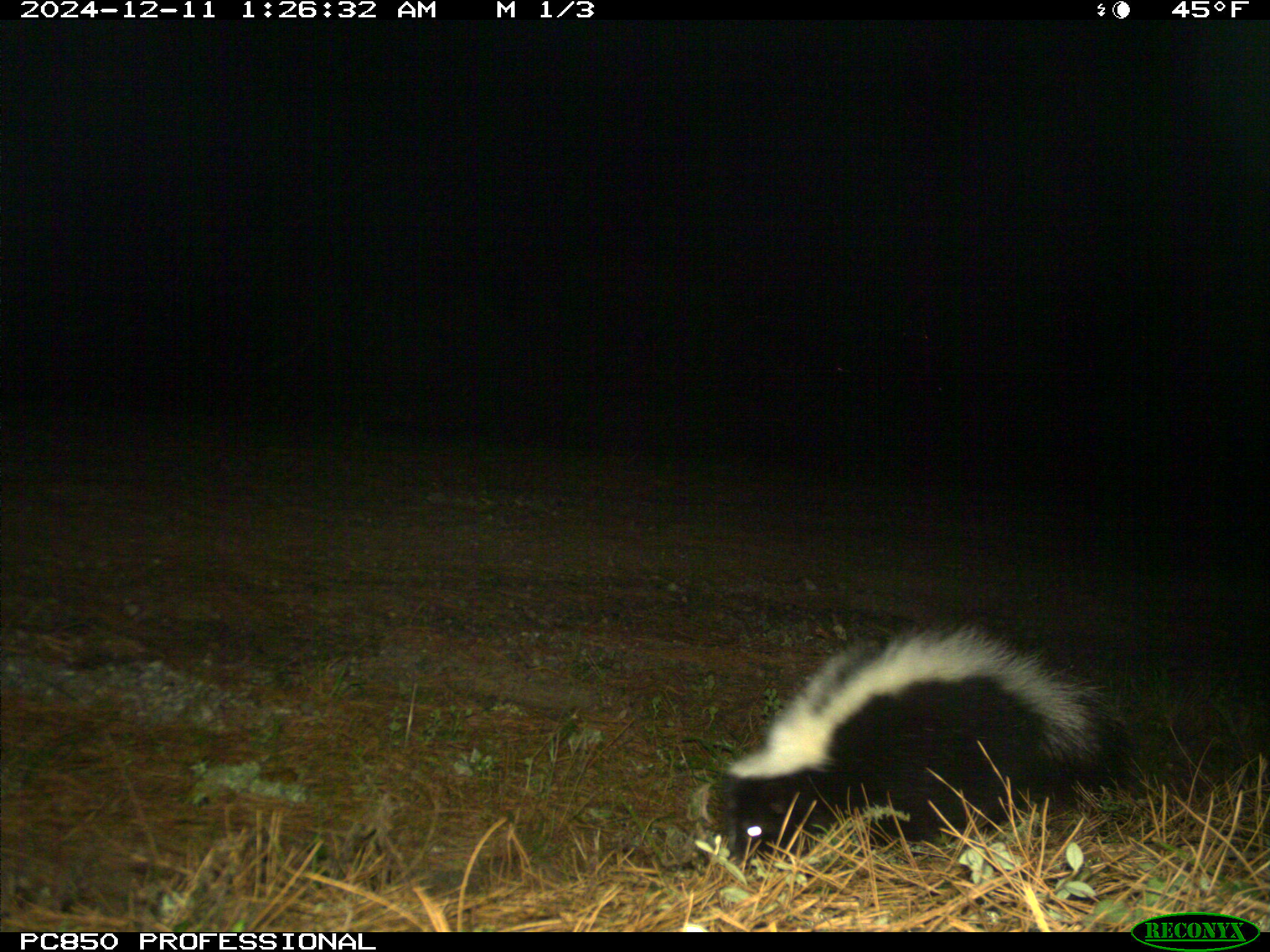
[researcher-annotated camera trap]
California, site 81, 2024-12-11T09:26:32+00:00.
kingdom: Animalia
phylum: Chordata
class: Mammalia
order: Carnivora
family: Mephitidae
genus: Mephitis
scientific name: Mephitis mephitis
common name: striped skunk